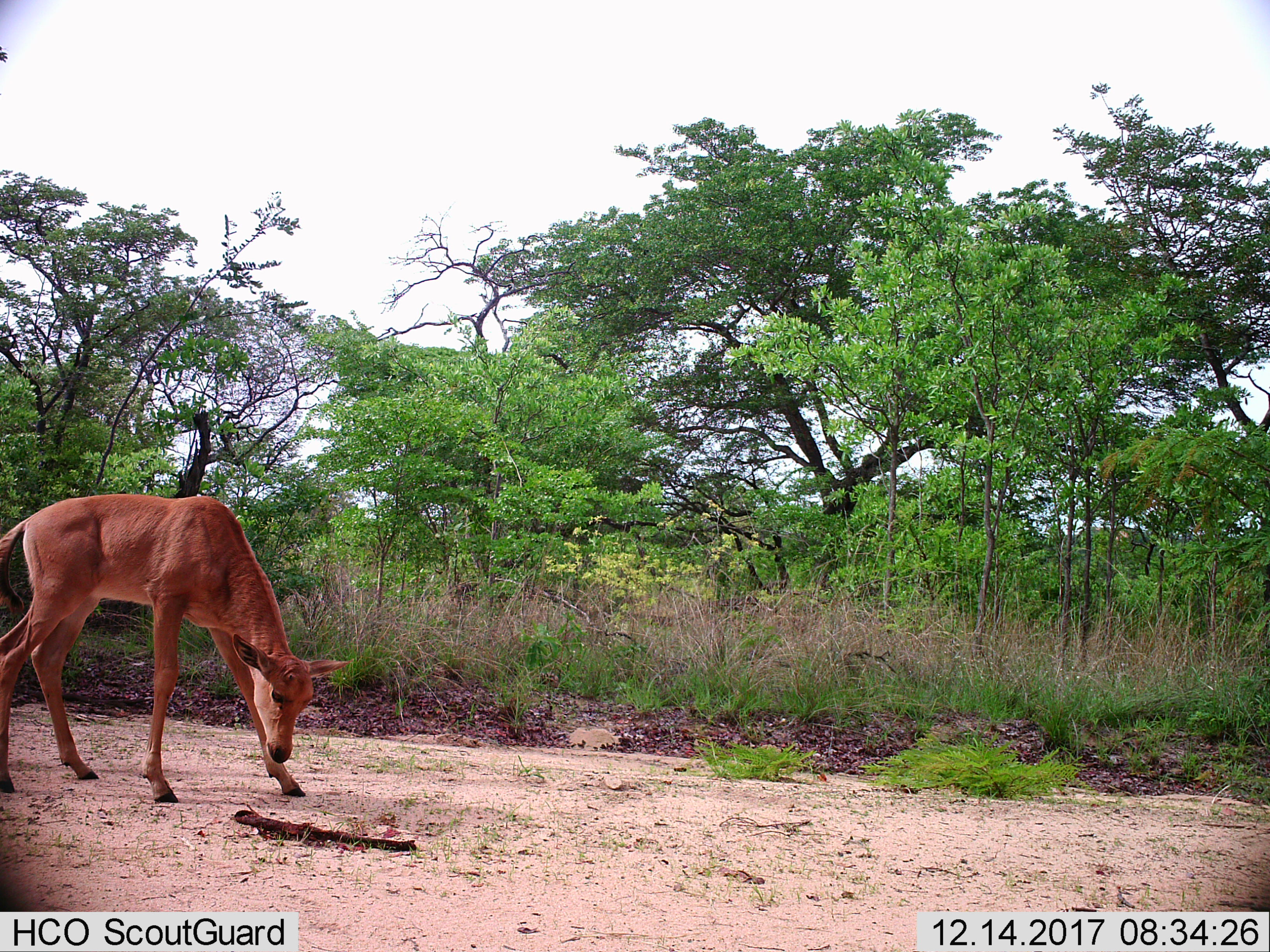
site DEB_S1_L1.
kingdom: Animalia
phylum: Chordata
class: Mammalia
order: Artiodactyla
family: Bovidae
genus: Alcelaphus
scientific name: Alcelaphus buselaphus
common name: hartebeest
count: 1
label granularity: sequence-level